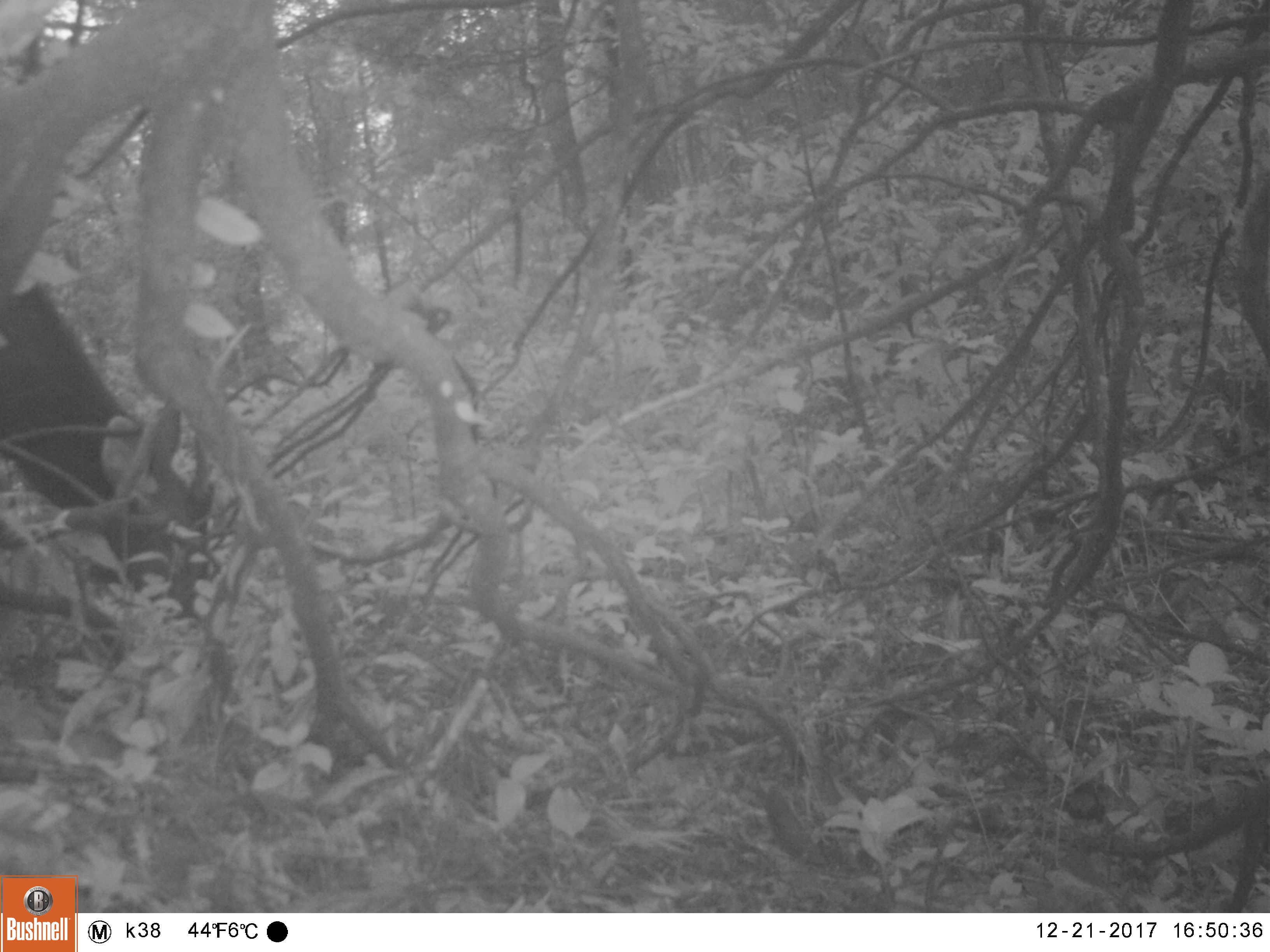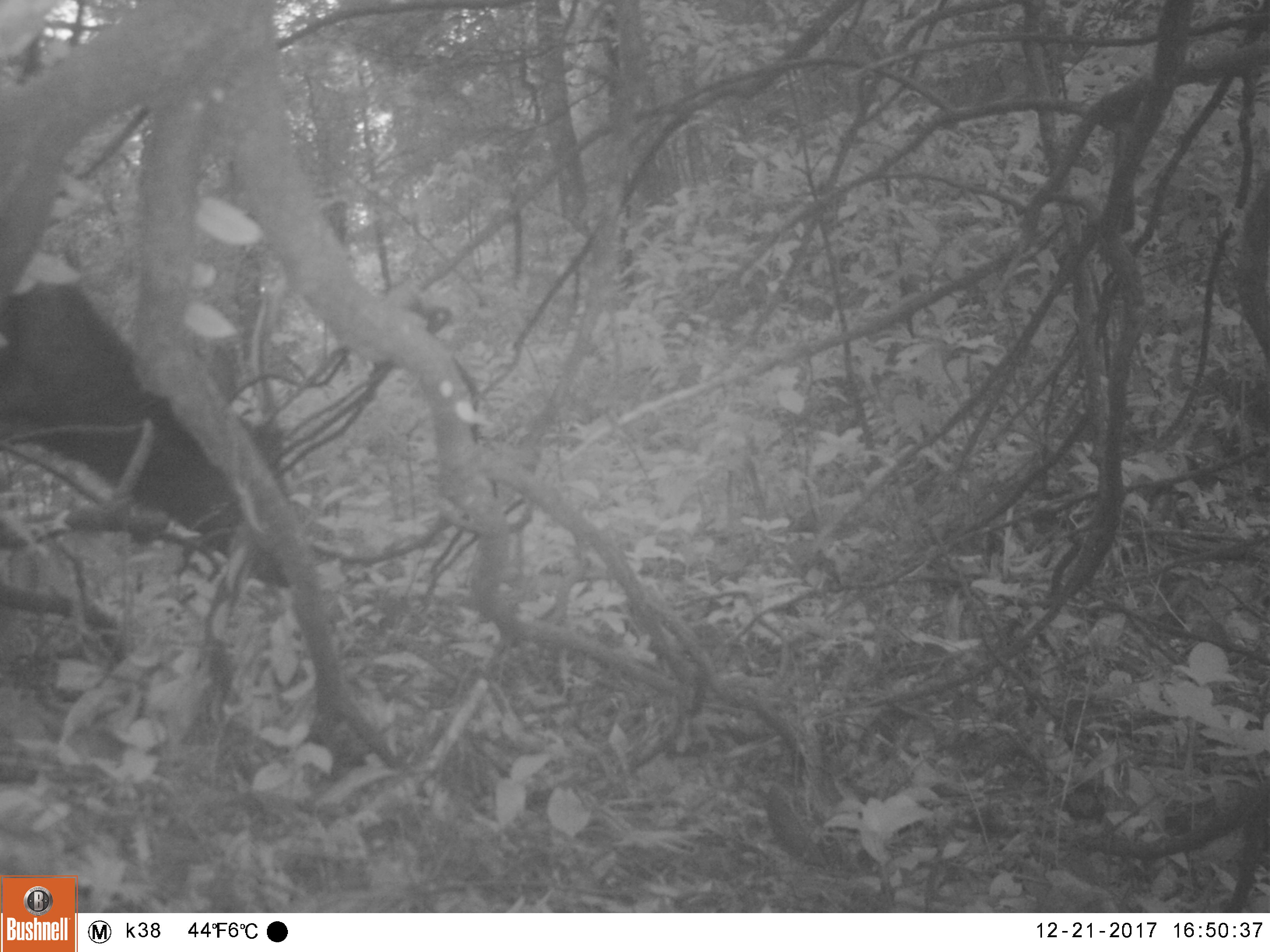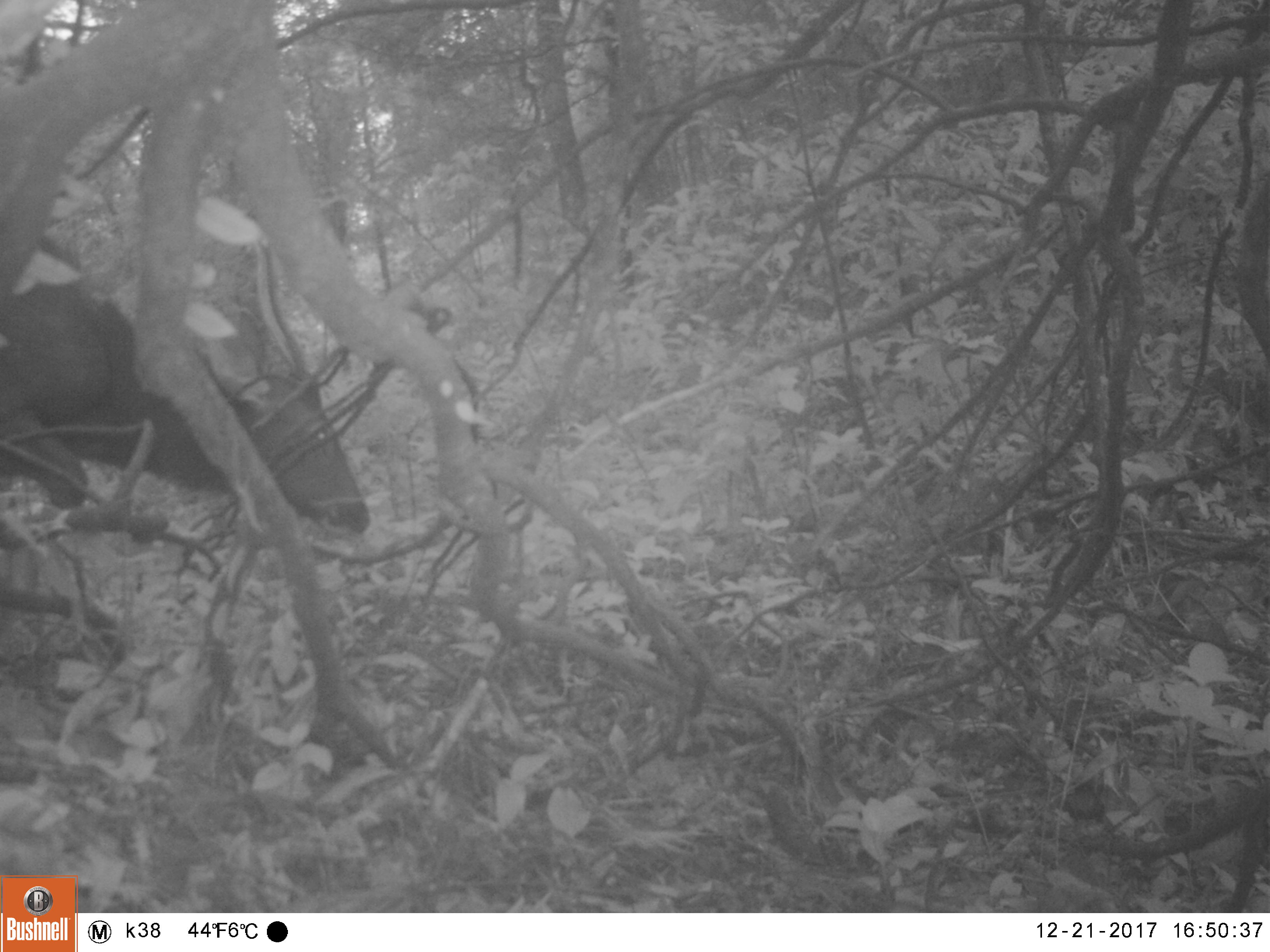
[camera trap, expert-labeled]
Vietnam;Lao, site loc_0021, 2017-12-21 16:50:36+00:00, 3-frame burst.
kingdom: Animalia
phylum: Chordata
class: Mammalia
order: Artiodactyla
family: Cervidae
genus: Rusa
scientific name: Rusa unicolor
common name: sambar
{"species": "sambar (Rusa unicolor)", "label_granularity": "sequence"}